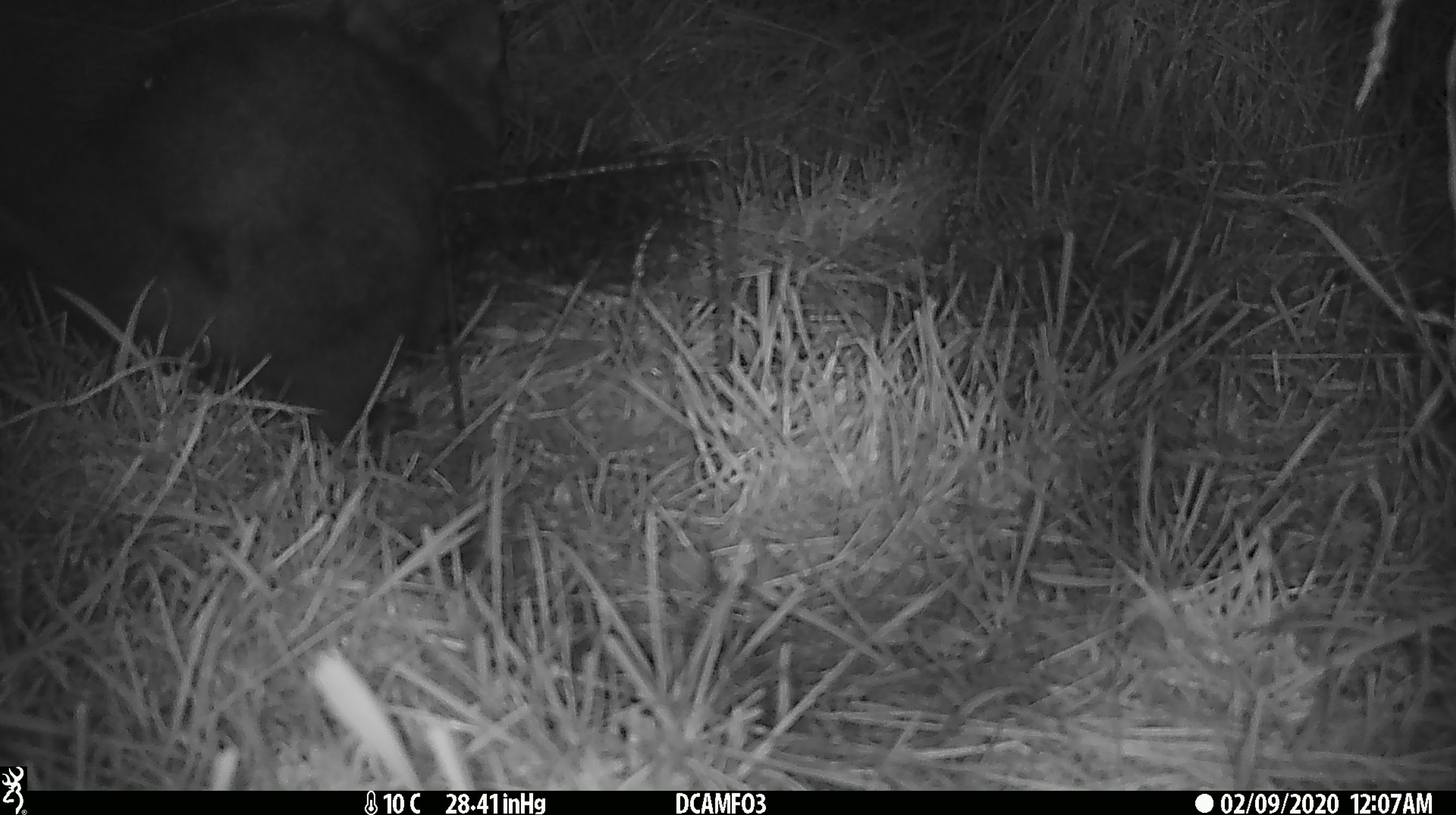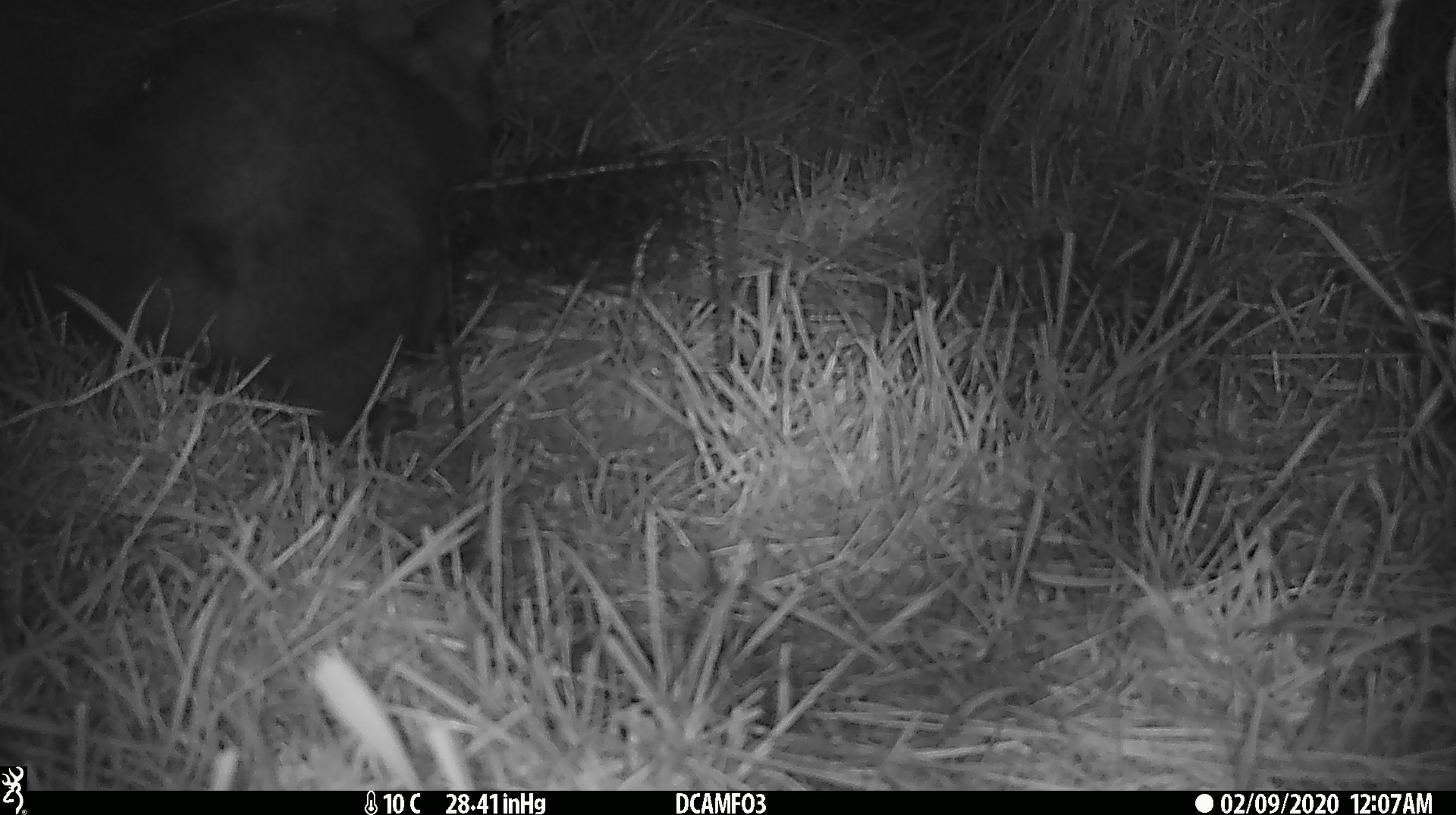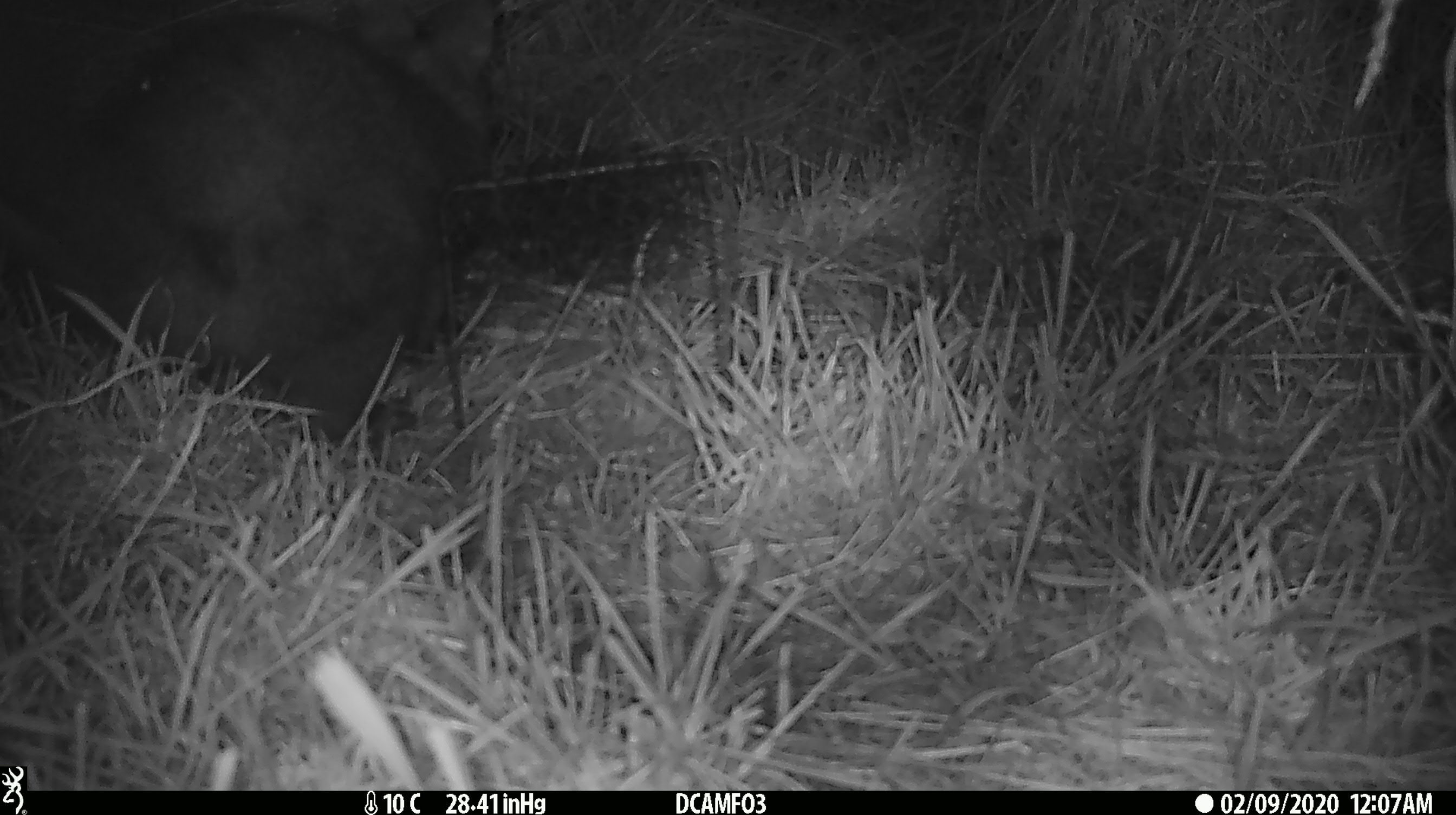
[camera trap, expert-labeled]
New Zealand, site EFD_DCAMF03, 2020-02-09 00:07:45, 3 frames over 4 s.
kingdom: Animalia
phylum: Chordata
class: Mammalia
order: Diprotodontia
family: Phalangeridae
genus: Trichosurus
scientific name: Trichosurus vulpecula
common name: common brushtail possum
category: possum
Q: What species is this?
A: Possum (common brushtail possum) (Trichosurus vulpecula).